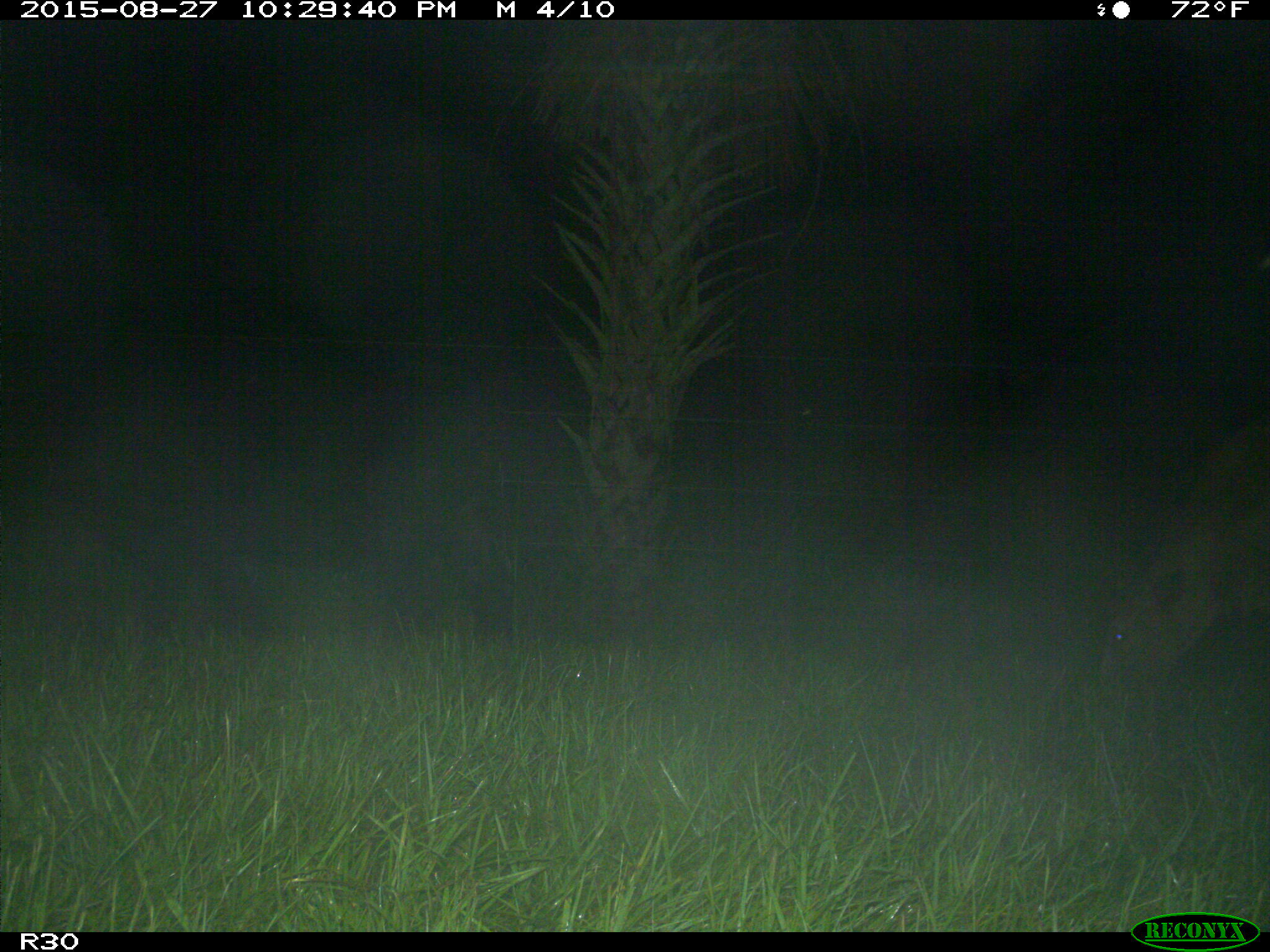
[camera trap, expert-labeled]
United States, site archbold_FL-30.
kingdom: Animalia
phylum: Chordata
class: Mammalia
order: Artiodactyla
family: Bovidae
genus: Bos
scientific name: Bos taurus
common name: domestic cow